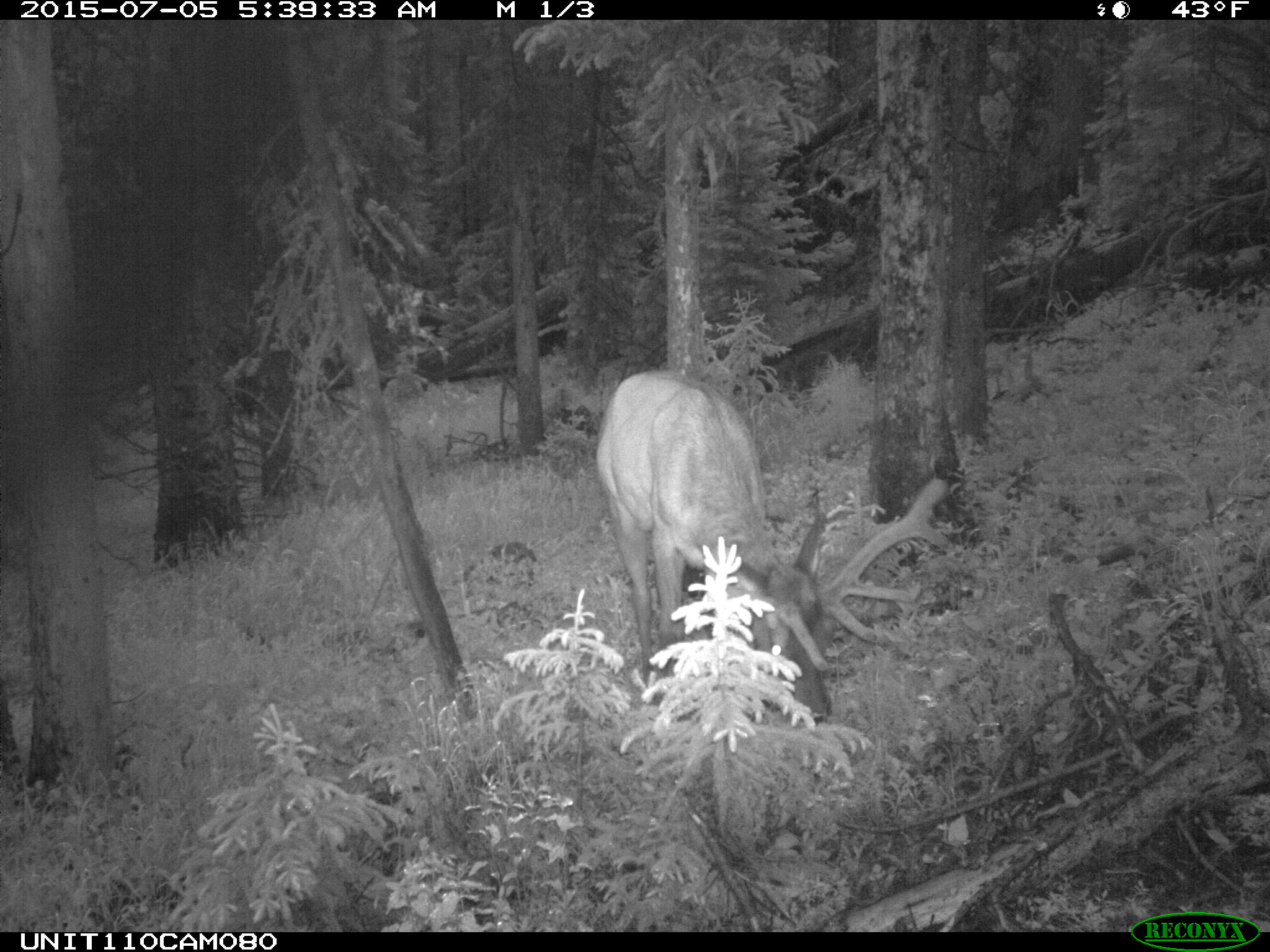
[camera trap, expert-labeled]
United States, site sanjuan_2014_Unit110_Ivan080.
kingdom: Animalia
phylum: Chordata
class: Mammalia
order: Artiodactyla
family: Cervidae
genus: Cervus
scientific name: Cervus elaphus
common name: red deer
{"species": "Cervus elaphus (red deer)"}